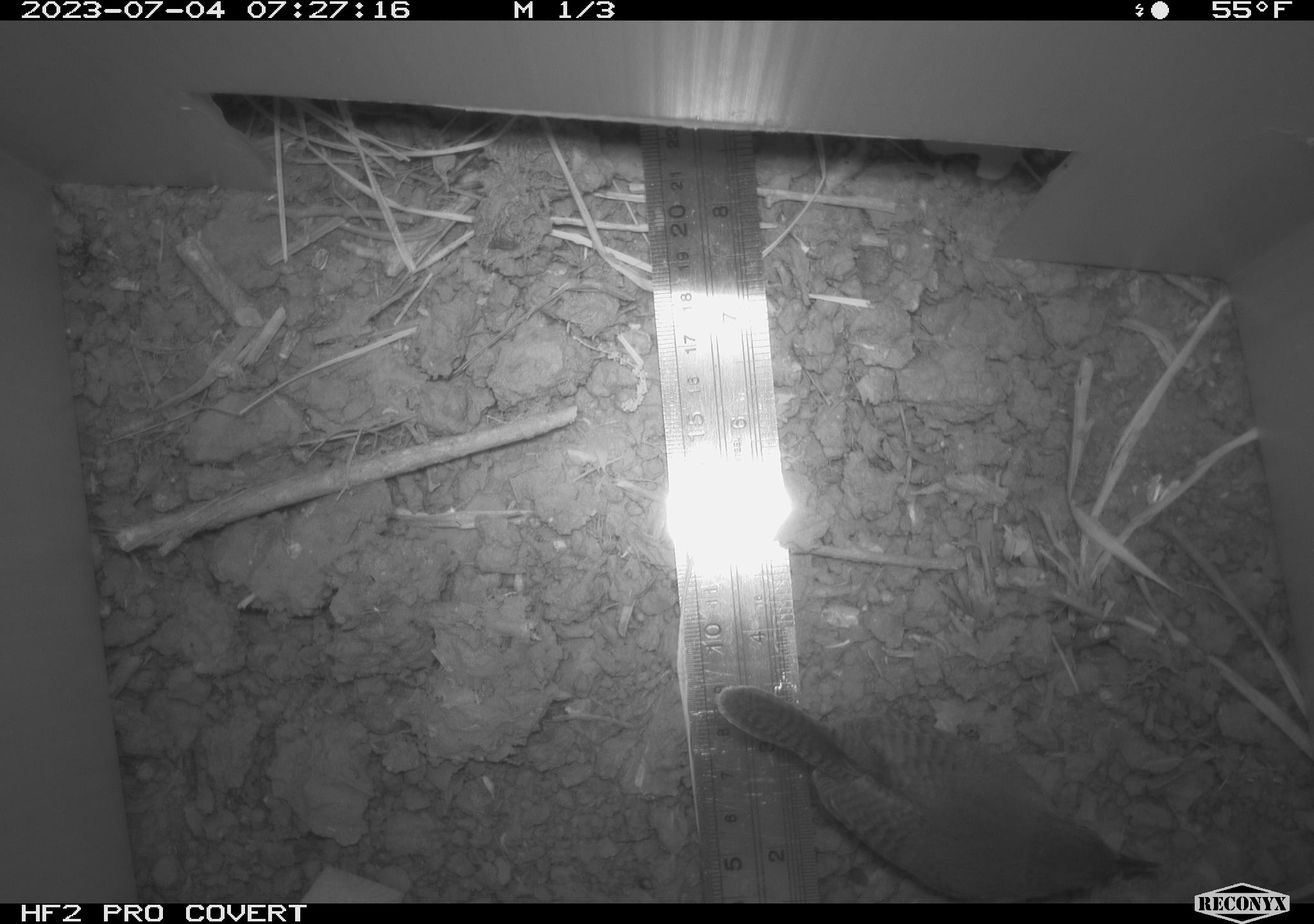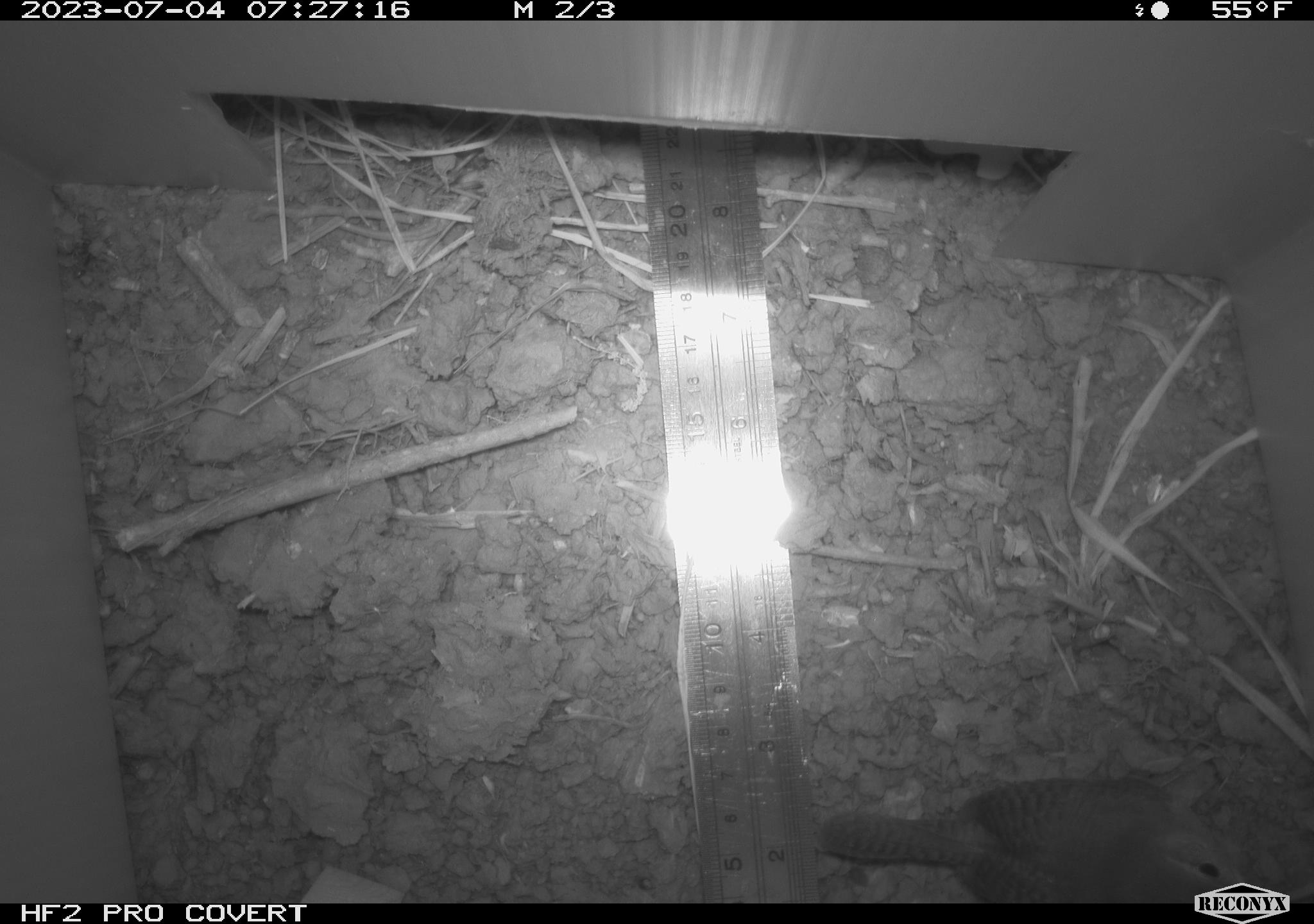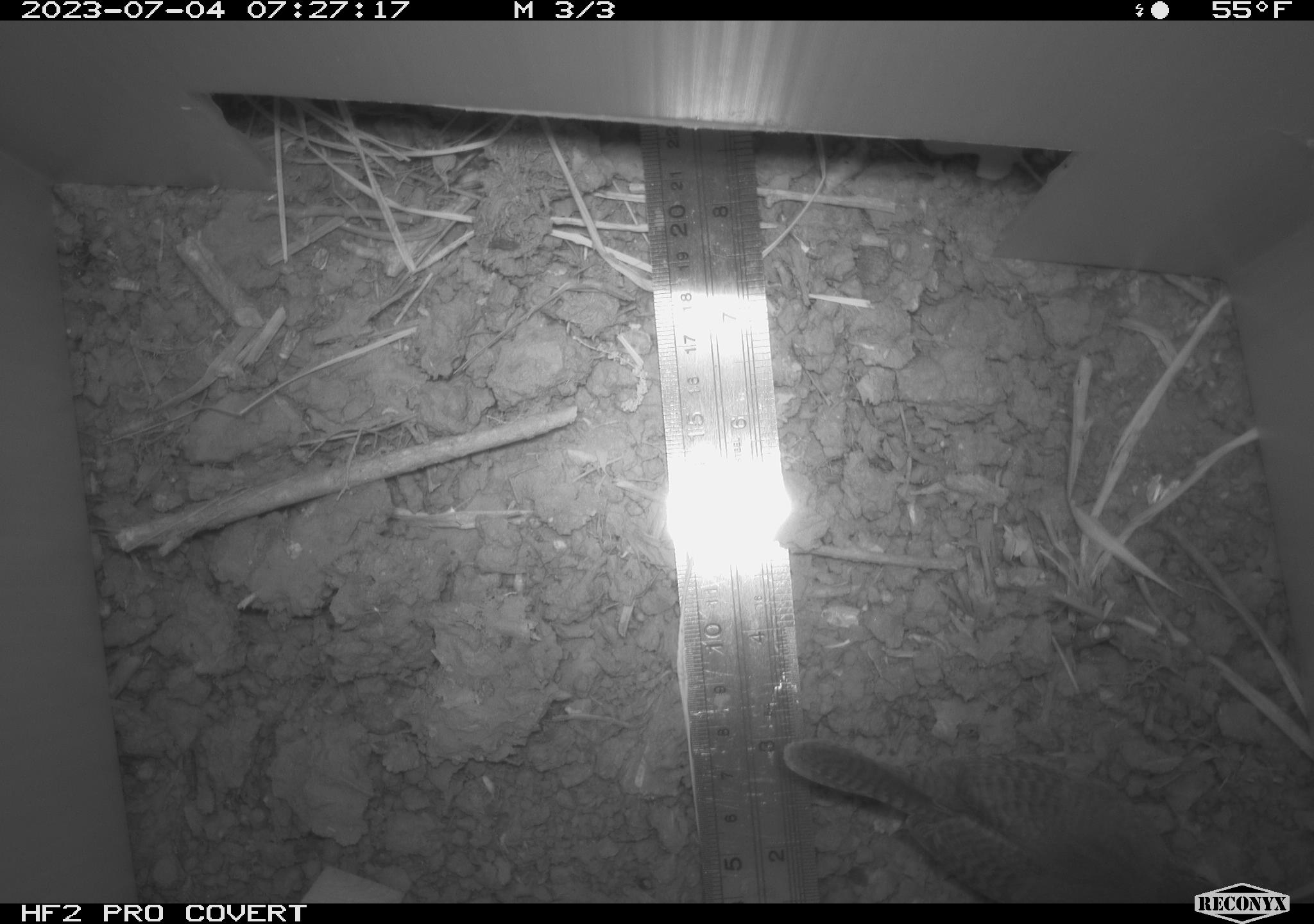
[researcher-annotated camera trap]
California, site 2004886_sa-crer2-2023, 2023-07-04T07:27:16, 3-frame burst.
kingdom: Animalia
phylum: Chordata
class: Aves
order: Passeriformes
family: Troglodytidae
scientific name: Troglodytidae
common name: wren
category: troglodytidae family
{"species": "troglodytidae family (wren) (Troglodytidae)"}